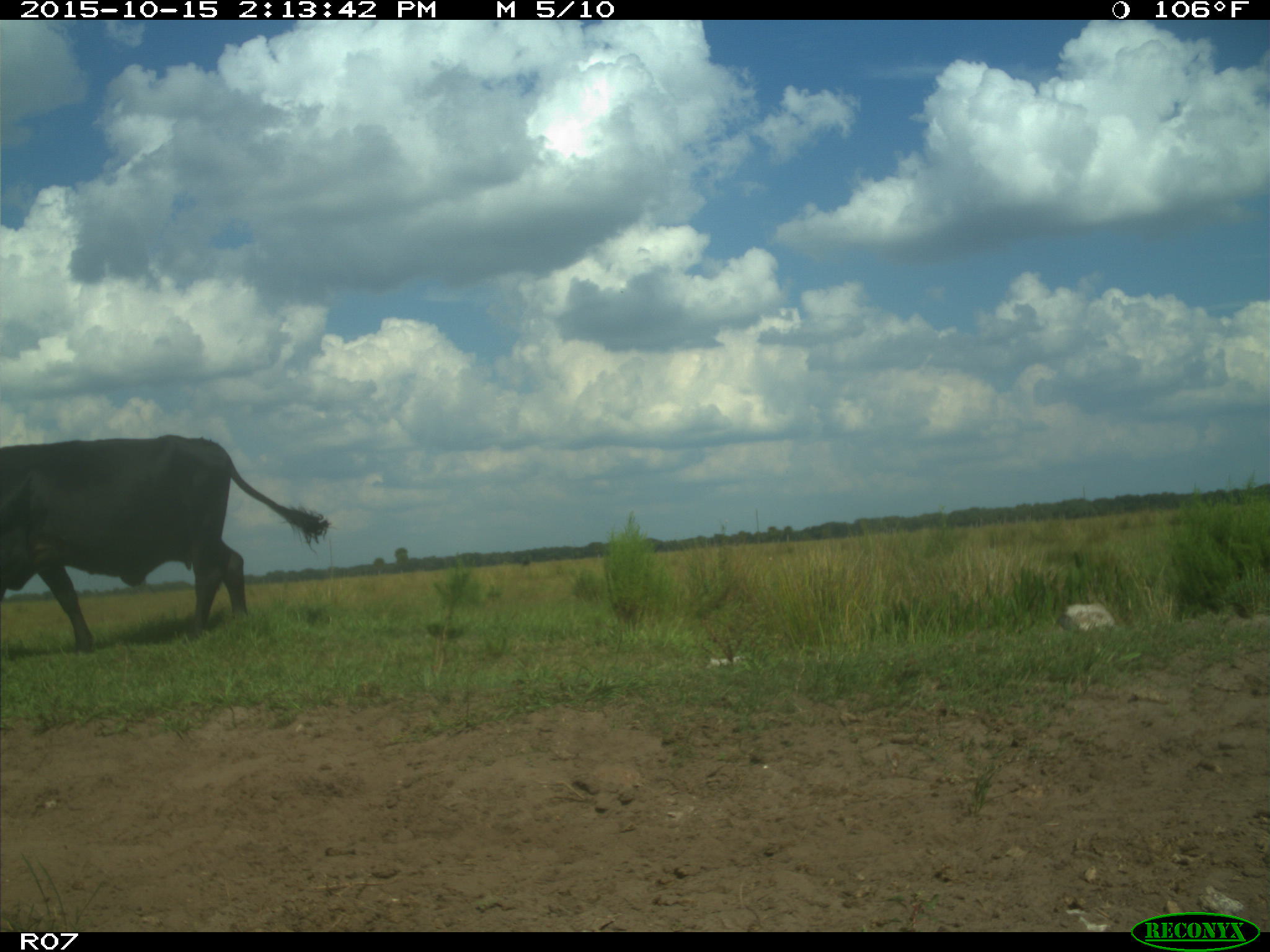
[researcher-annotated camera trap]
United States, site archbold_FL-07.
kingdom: Animalia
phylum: Chordata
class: Mammalia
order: Artiodactyla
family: Bovidae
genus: Bos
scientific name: Bos taurus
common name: domestic cow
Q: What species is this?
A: Bos taurus (domestic cow).